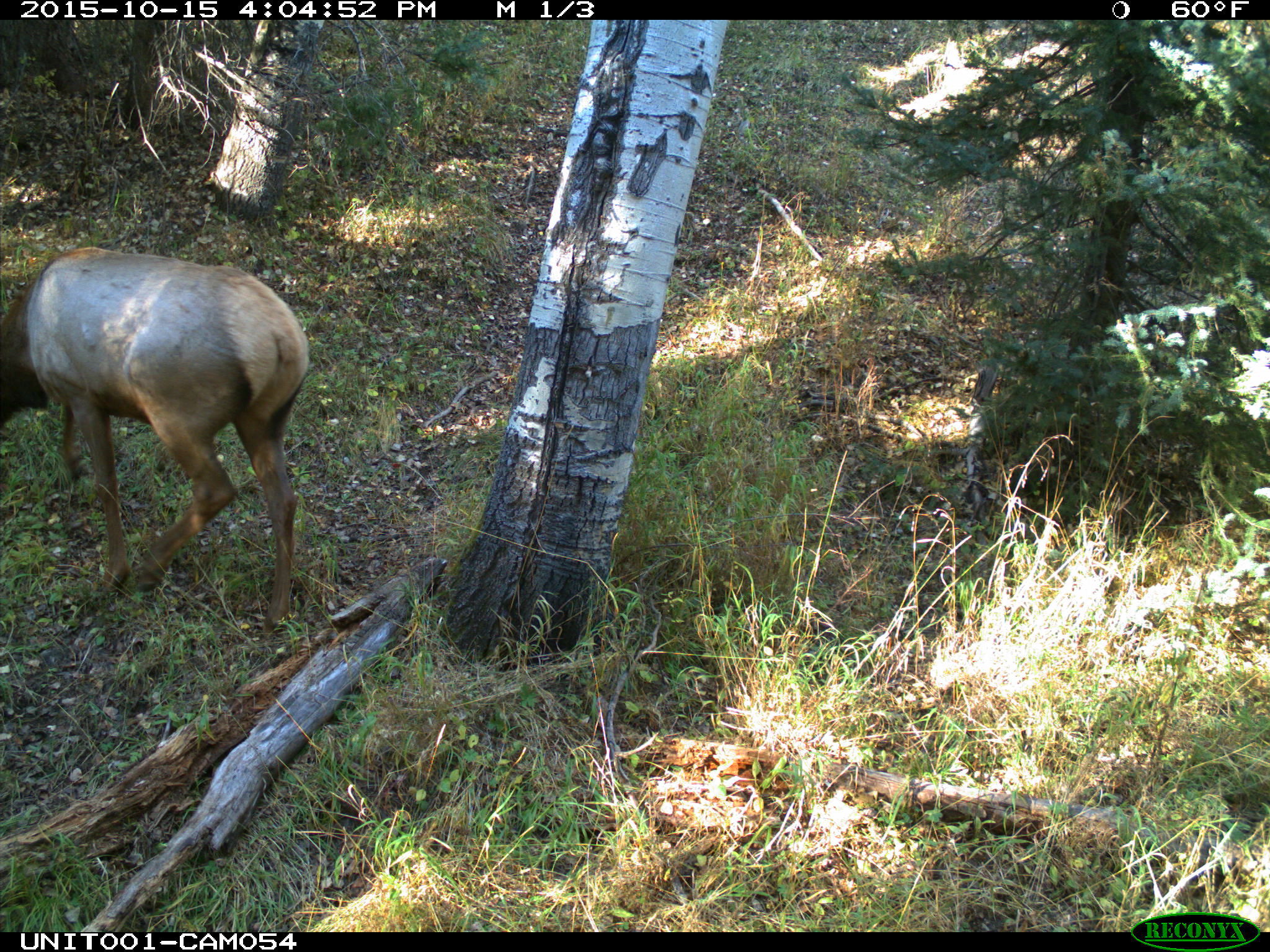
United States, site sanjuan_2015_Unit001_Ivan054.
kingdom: Animalia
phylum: Chordata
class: Mammalia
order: Artiodactyla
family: Cervidae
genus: Cervus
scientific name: Cervus elaphus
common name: red deer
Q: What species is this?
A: Cervus elaphus (red deer).